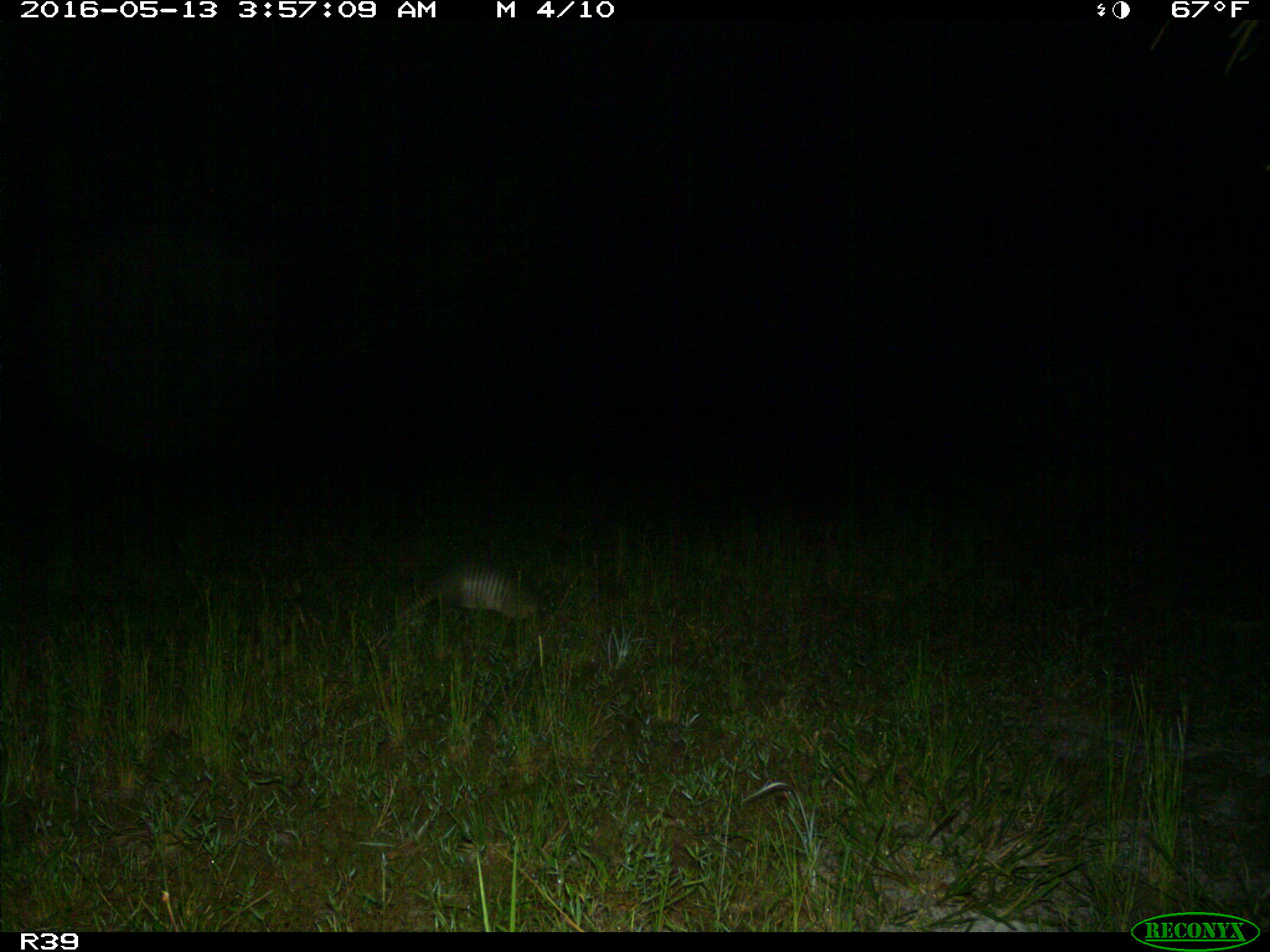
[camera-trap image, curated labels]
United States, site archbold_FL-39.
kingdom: Animalia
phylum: Chordata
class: Mammalia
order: Cingulata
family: Dasypodidae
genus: Dasypus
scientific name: Dasypus novemcinctus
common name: nine-banded armadillo